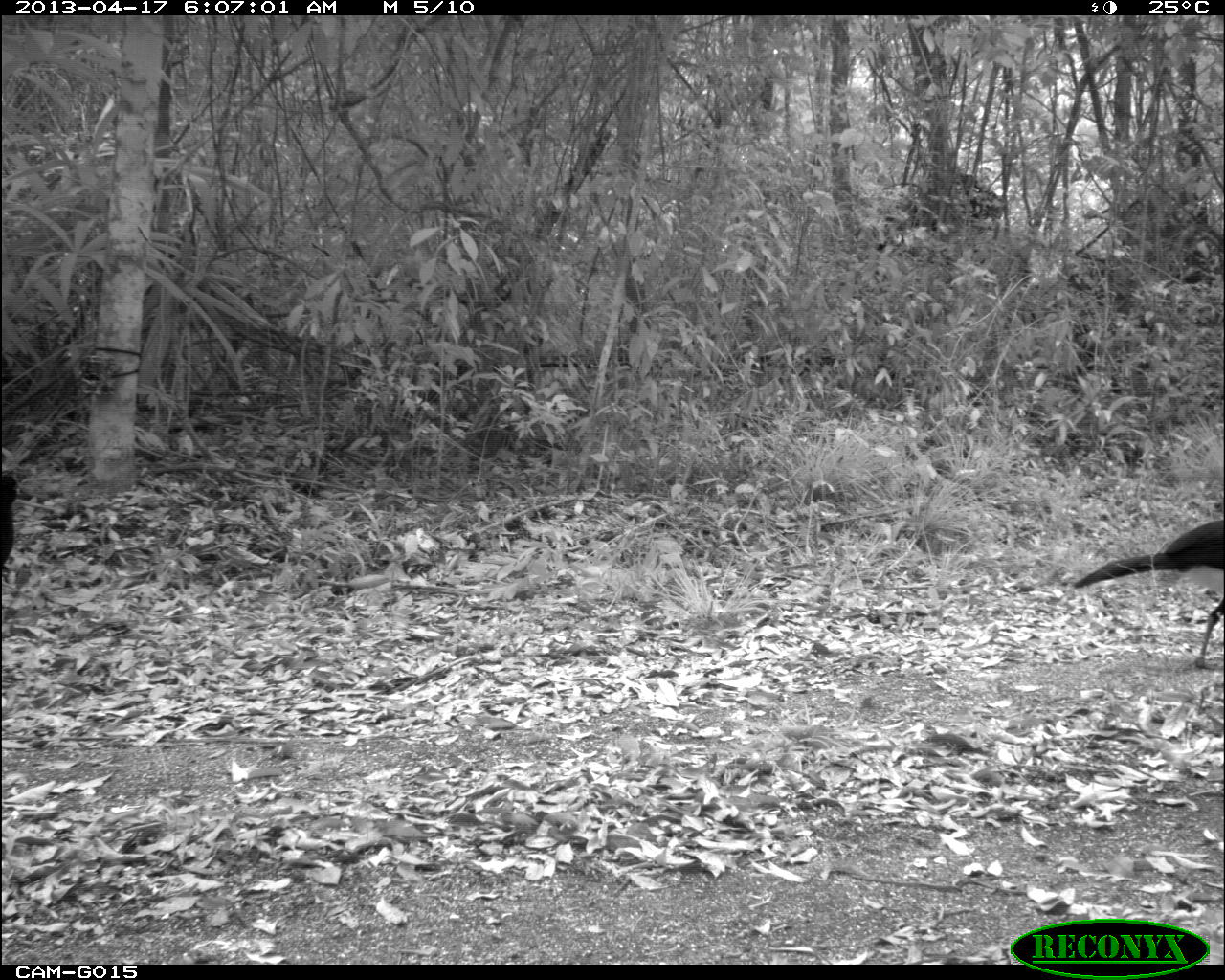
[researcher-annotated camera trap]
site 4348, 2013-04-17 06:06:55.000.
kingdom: Animalia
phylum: Chordata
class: Aves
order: Galliformes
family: Cracidae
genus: Crax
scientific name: Crax rubra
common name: great curassow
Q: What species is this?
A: Crax rubra (great curassow).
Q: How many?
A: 2.